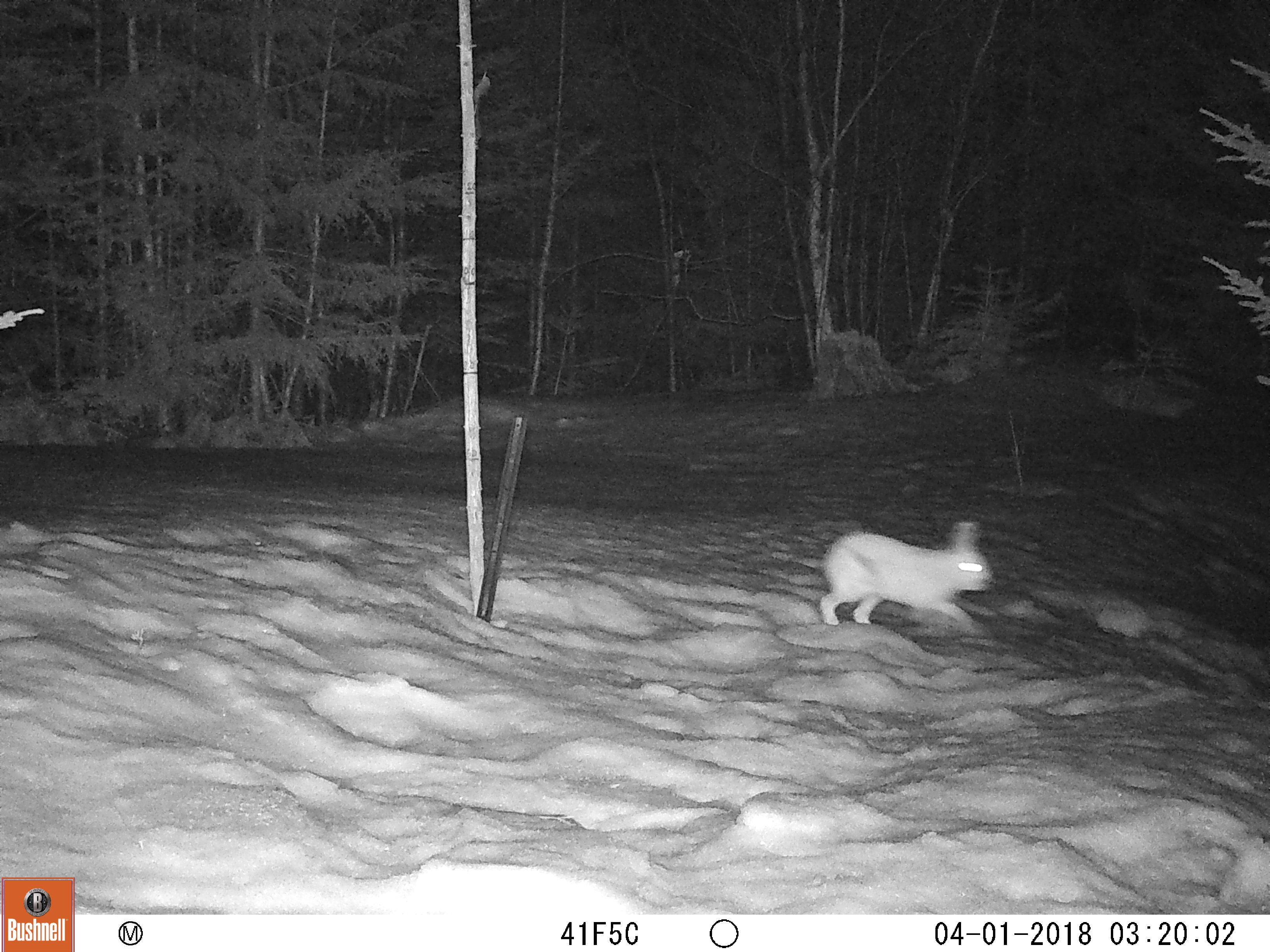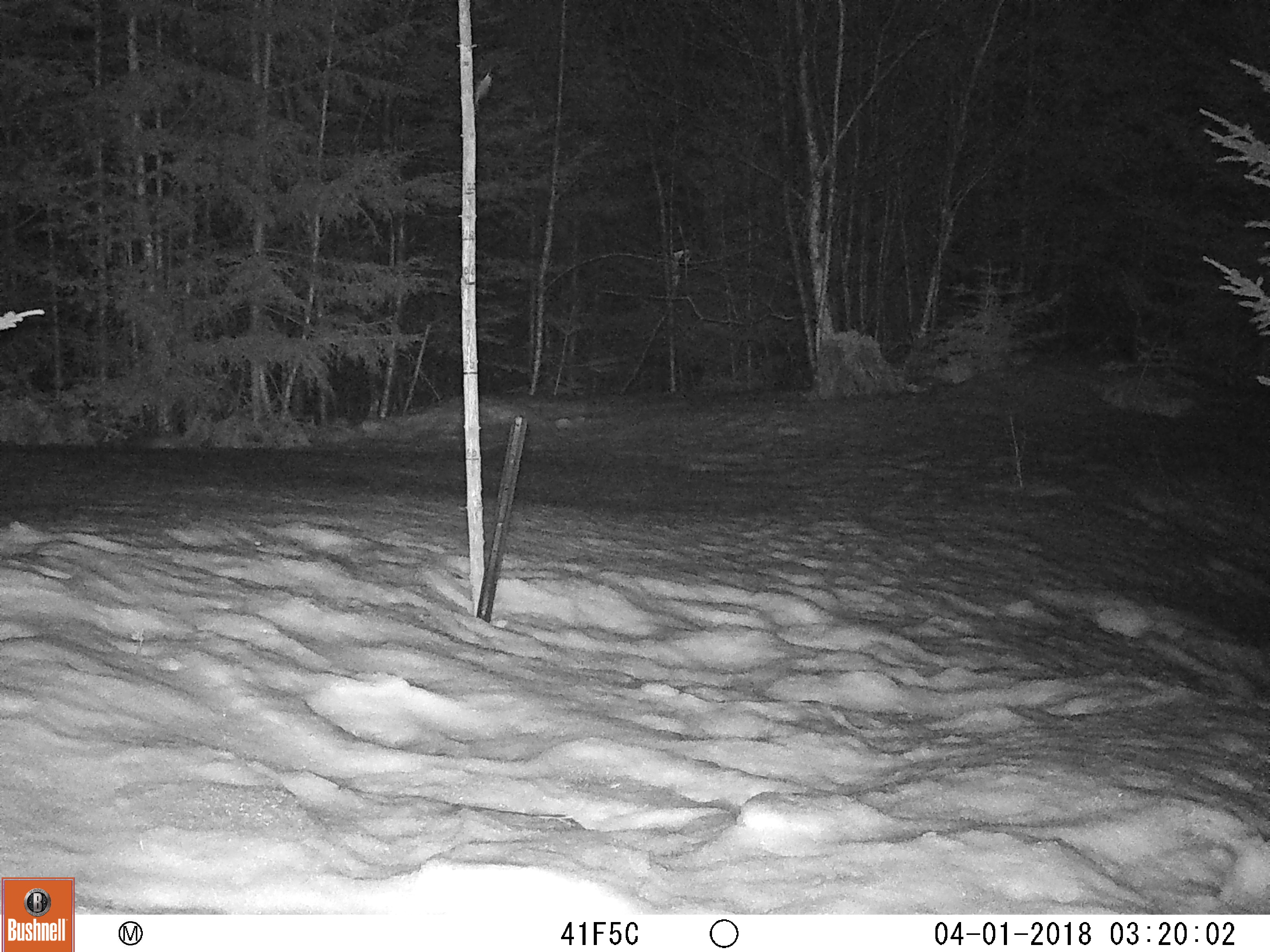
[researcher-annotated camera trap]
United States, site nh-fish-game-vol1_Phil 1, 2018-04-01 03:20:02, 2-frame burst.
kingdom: Animalia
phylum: Chordata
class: Mammalia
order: Lagomorpha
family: Leporidae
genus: Lepus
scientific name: Lepus americanus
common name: snowshoe hare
Snowshoe hare (Lepus americanus).